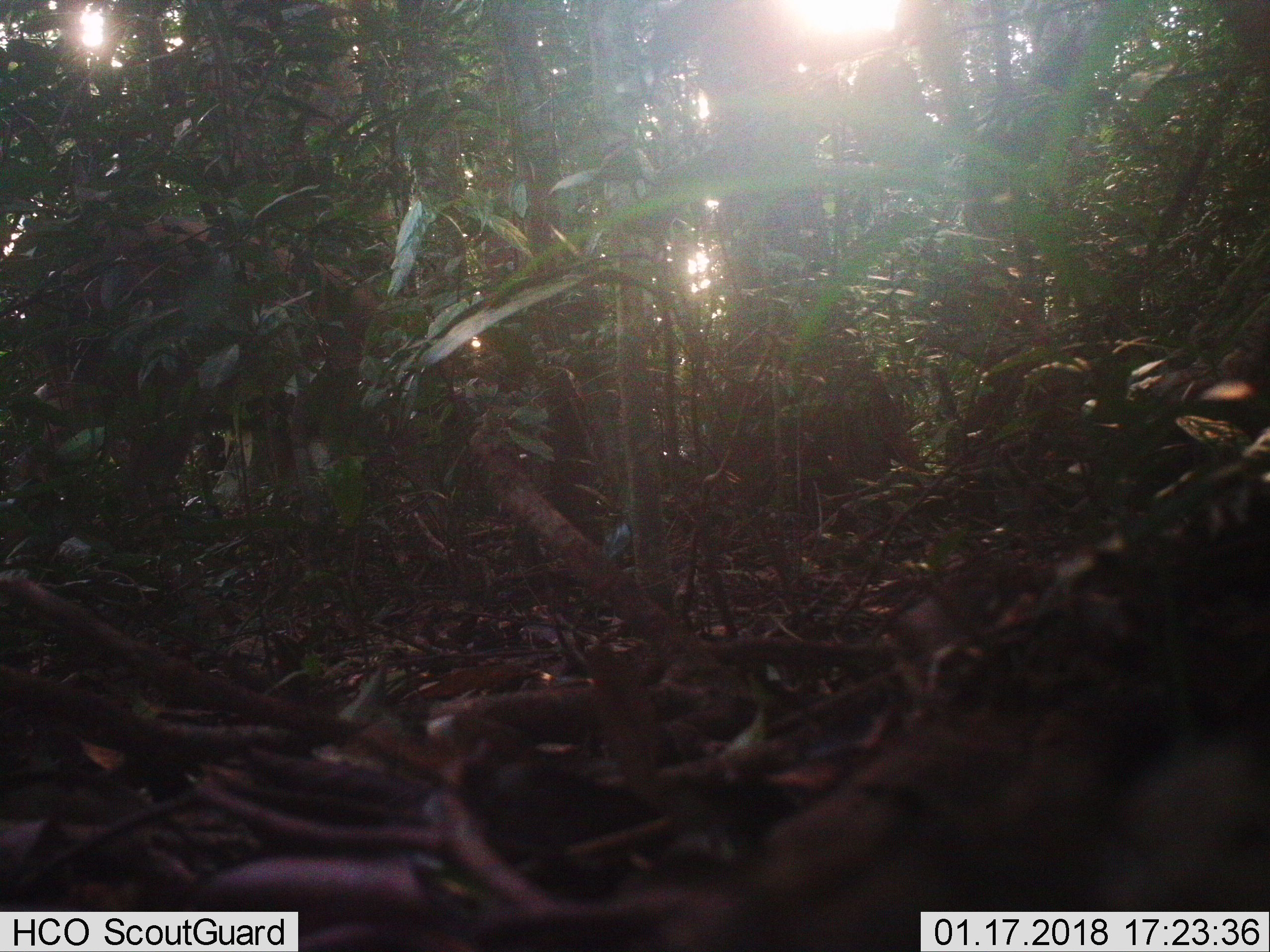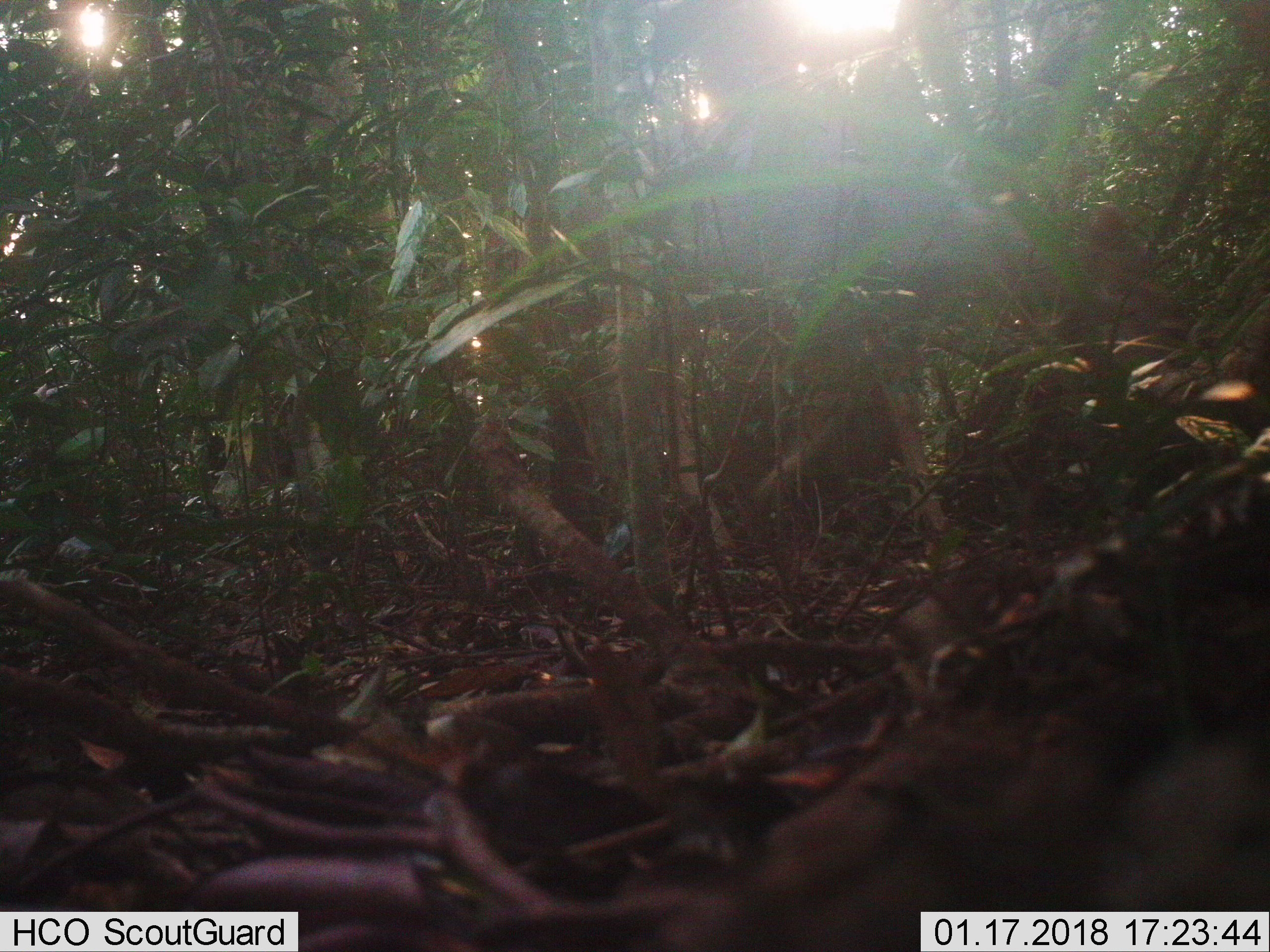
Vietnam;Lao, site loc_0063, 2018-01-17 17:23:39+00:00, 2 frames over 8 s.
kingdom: Animalia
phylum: Chordata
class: Mammalia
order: Artiodactyla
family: Cervidae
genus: Rusa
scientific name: Rusa unicolor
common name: sambar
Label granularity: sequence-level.